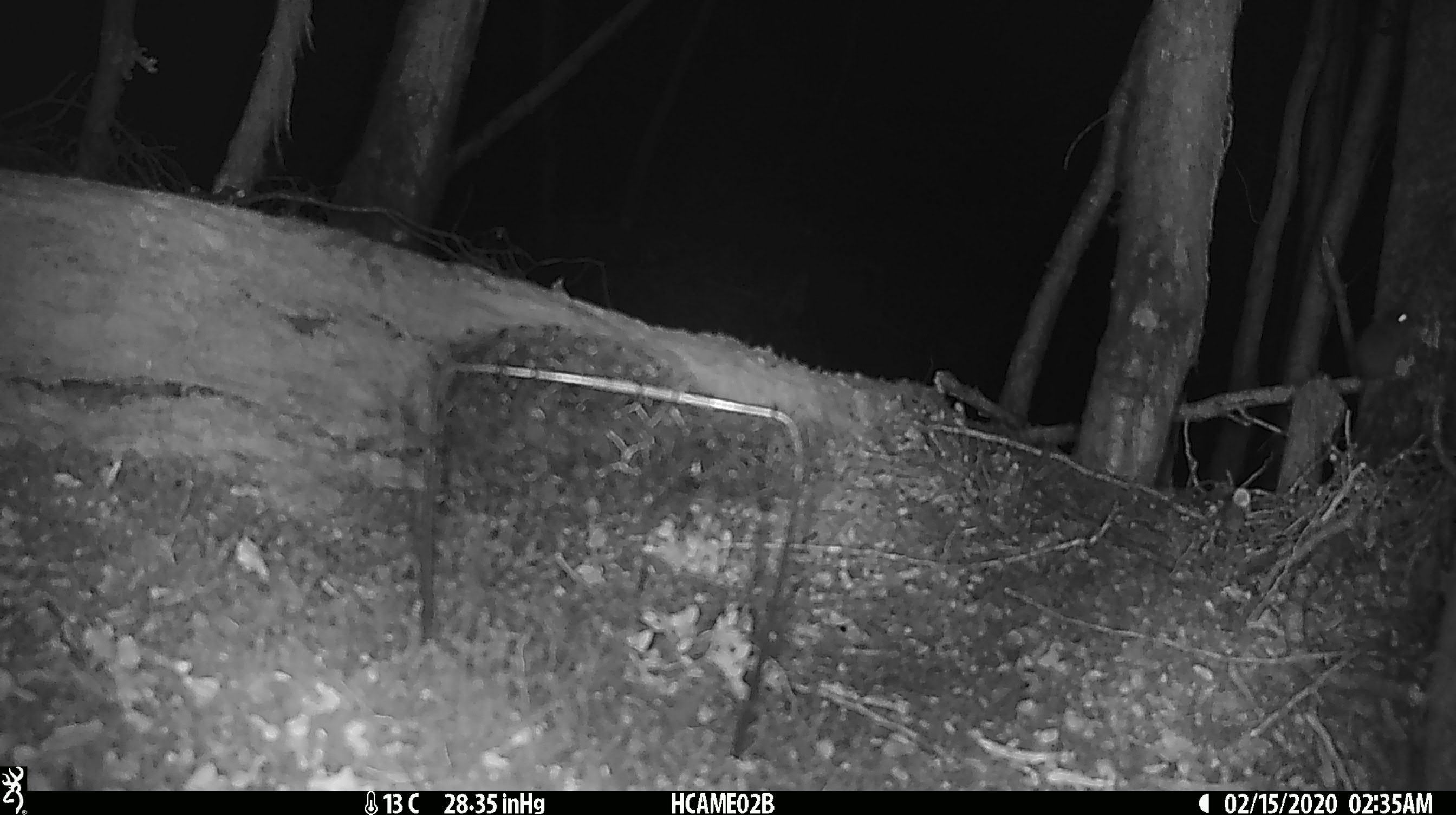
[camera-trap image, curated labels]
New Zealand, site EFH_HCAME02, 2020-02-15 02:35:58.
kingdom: Animalia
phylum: Chordata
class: Mammalia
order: Rodentia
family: Muridae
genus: Mus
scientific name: Mus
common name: mouse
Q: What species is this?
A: Mouse (Mus).